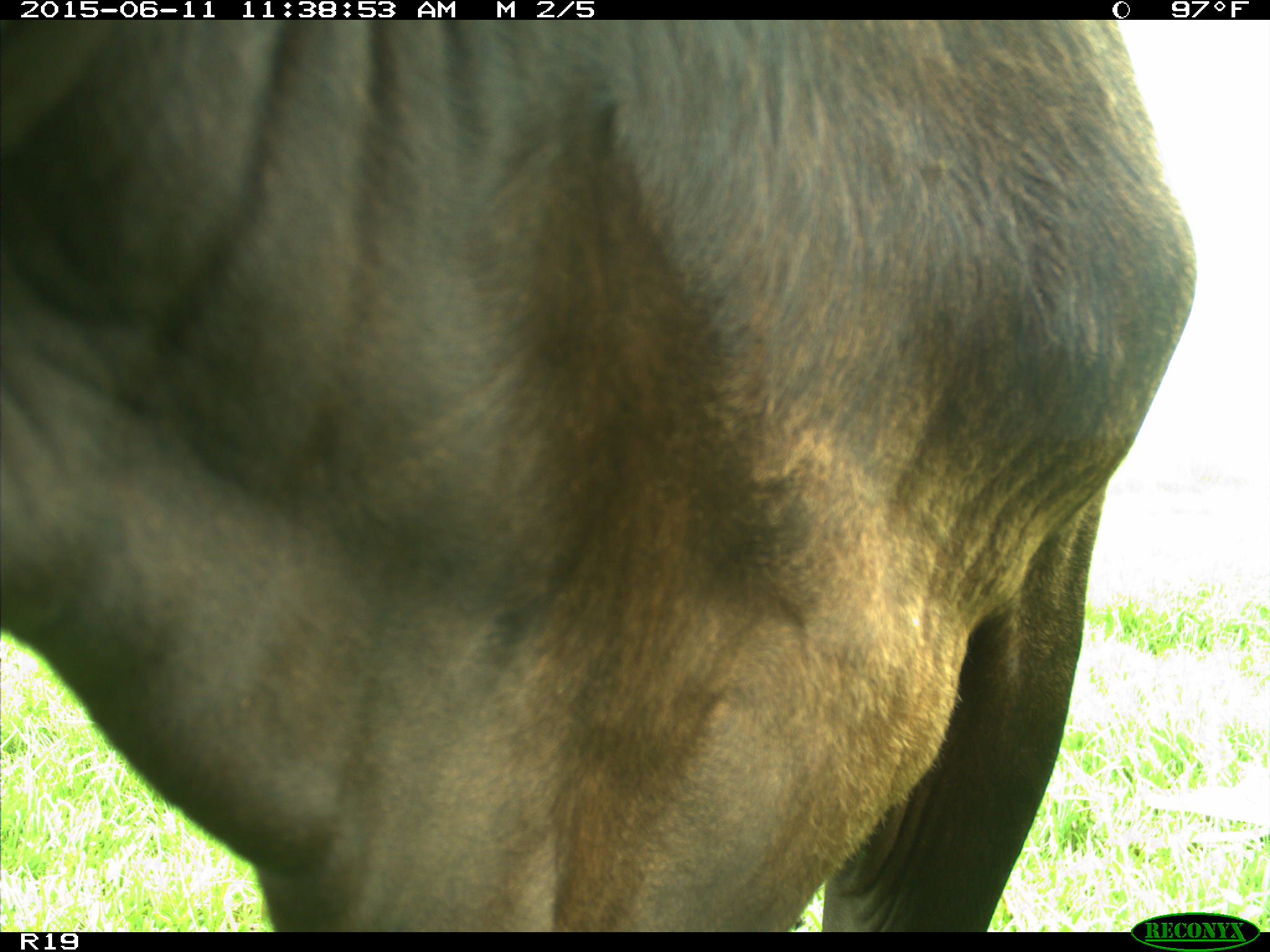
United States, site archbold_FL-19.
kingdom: Animalia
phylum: Chordata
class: Mammalia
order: Artiodactyla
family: Bovidae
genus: Bos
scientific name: Bos taurus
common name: domestic cow